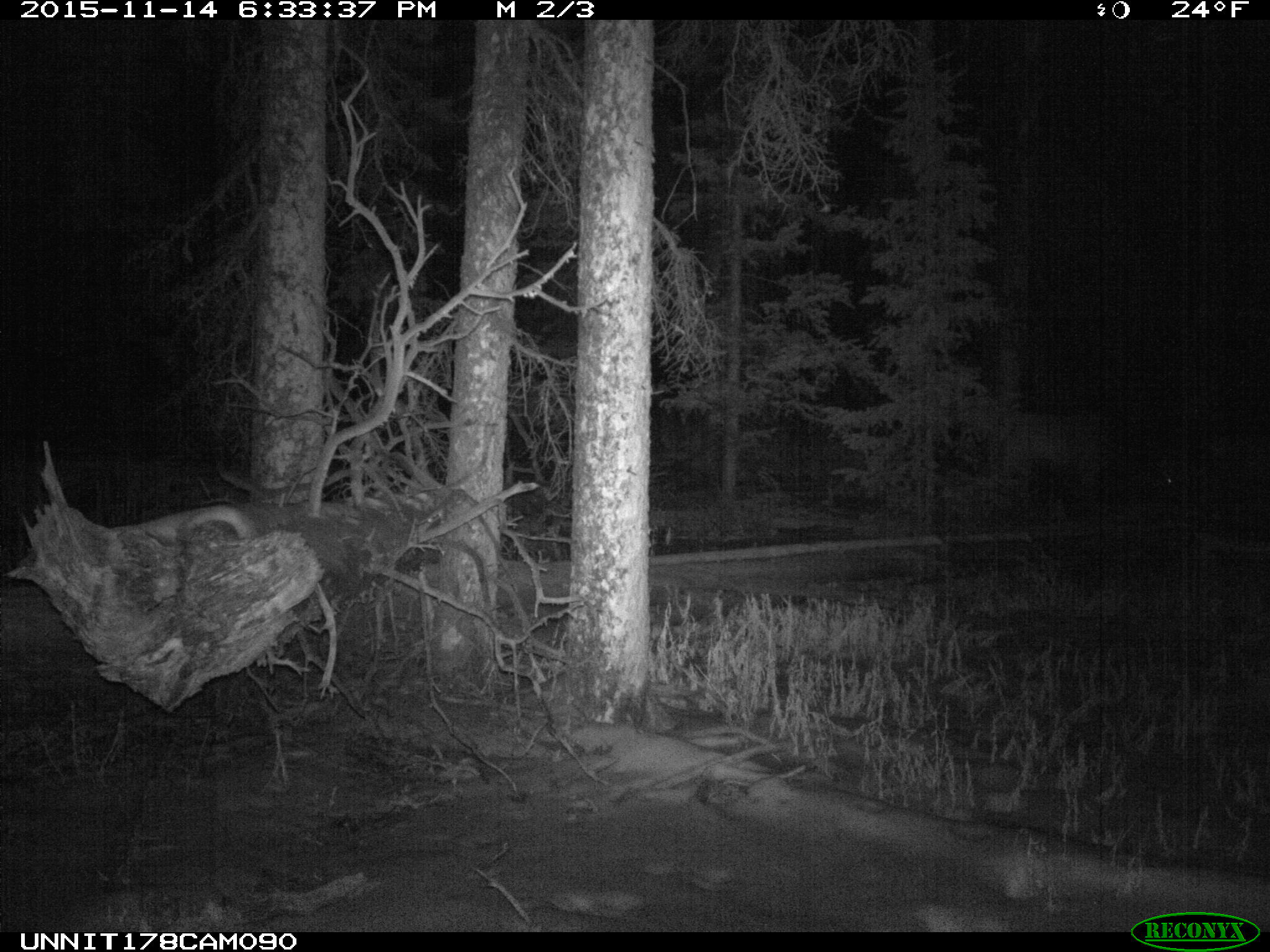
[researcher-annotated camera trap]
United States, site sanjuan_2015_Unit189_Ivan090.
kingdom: Animalia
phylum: Chordata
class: Mammalia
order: Artiodactyla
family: Cervidae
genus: Cervus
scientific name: Cervus elaphus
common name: red deer